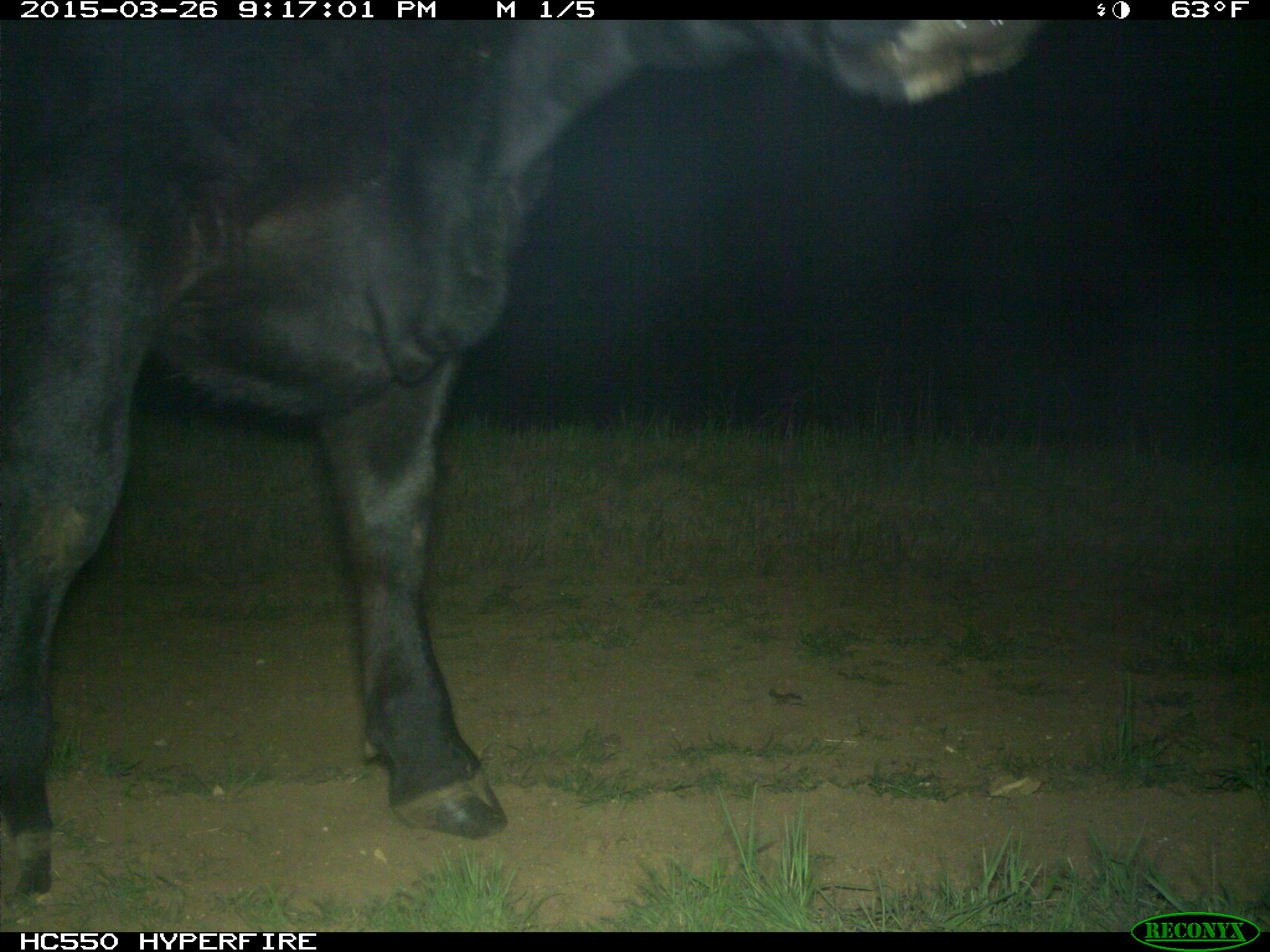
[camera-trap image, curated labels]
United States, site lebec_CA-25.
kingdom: Animalia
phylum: Chordata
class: Mammalia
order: Artiodactyla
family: Bovidae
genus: Bos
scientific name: Bos taurus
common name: domestic cow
Bos taurus (domestic cow).